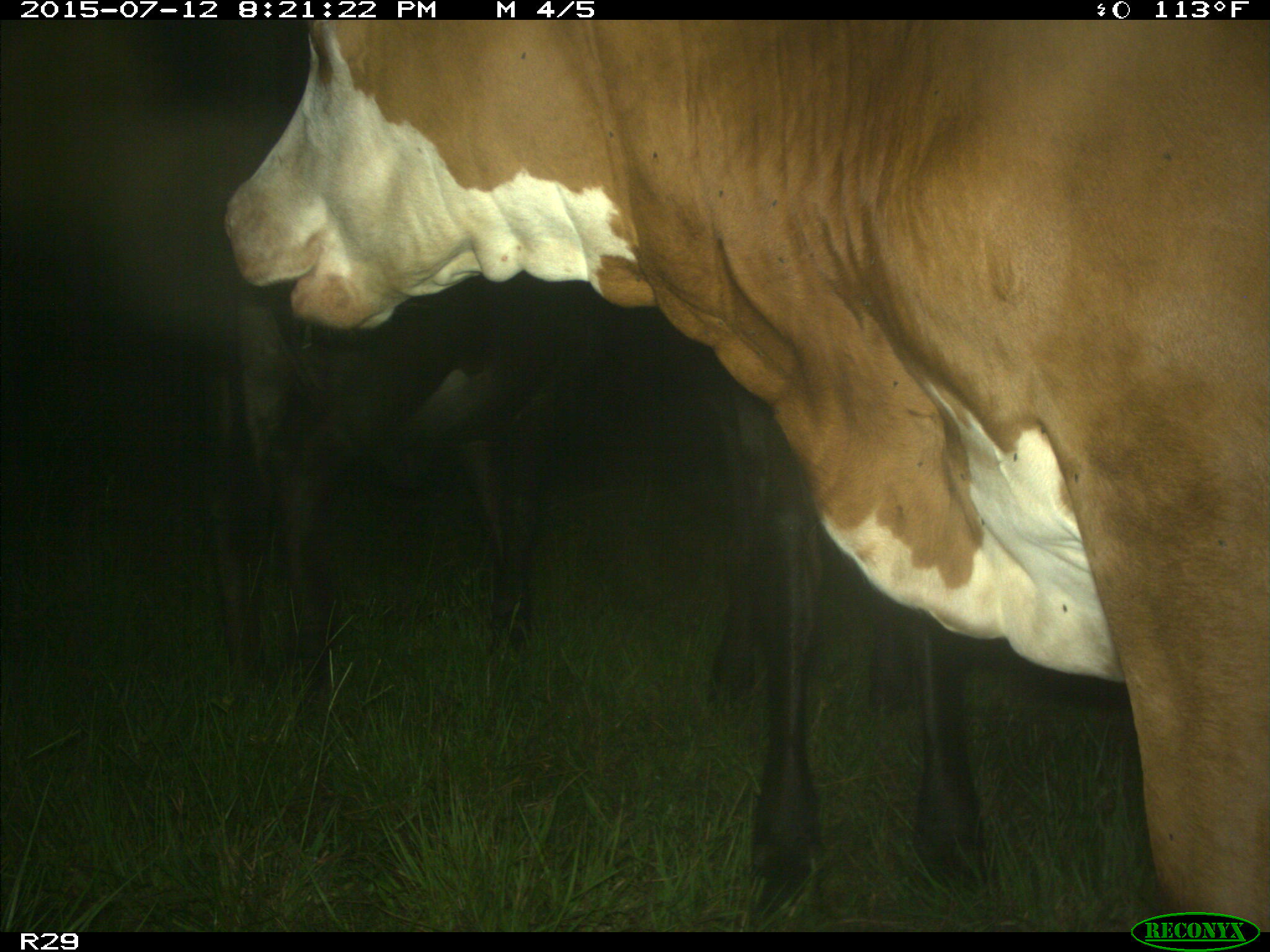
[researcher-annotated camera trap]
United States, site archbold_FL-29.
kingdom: Animalia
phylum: Chordata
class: Mammalia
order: Artiodactyla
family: Bovidae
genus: Bos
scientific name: Bos taurus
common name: domestic cow